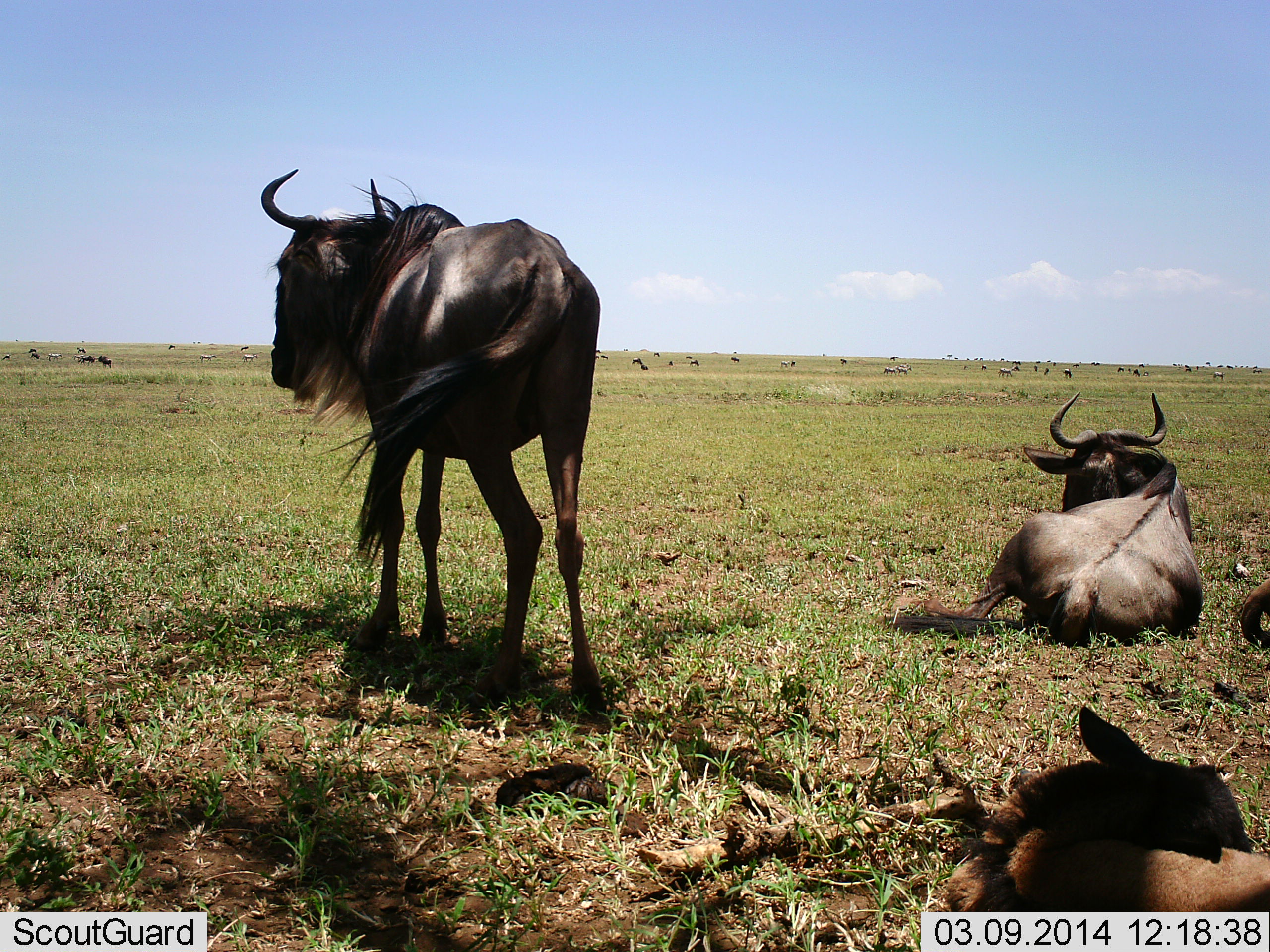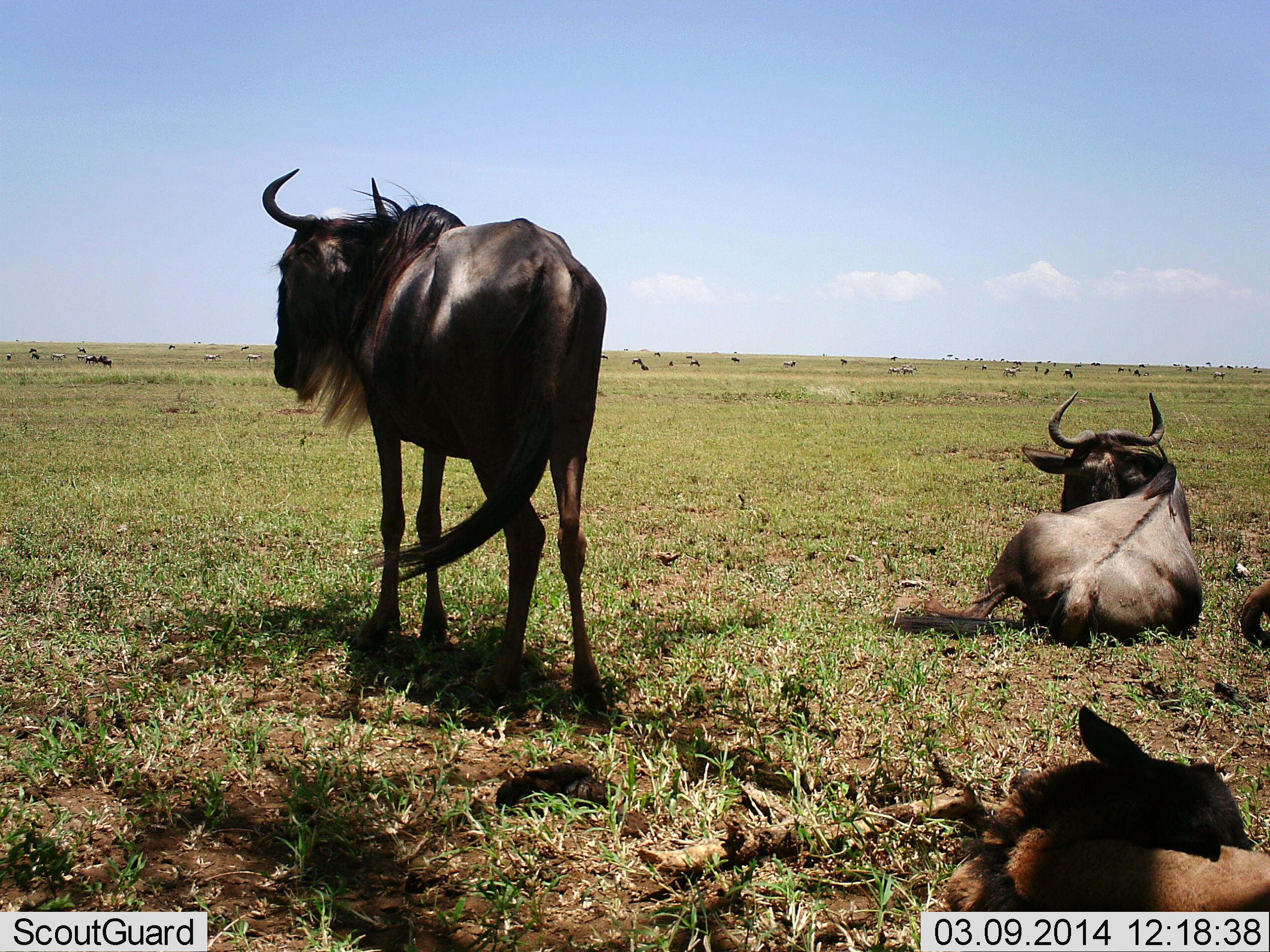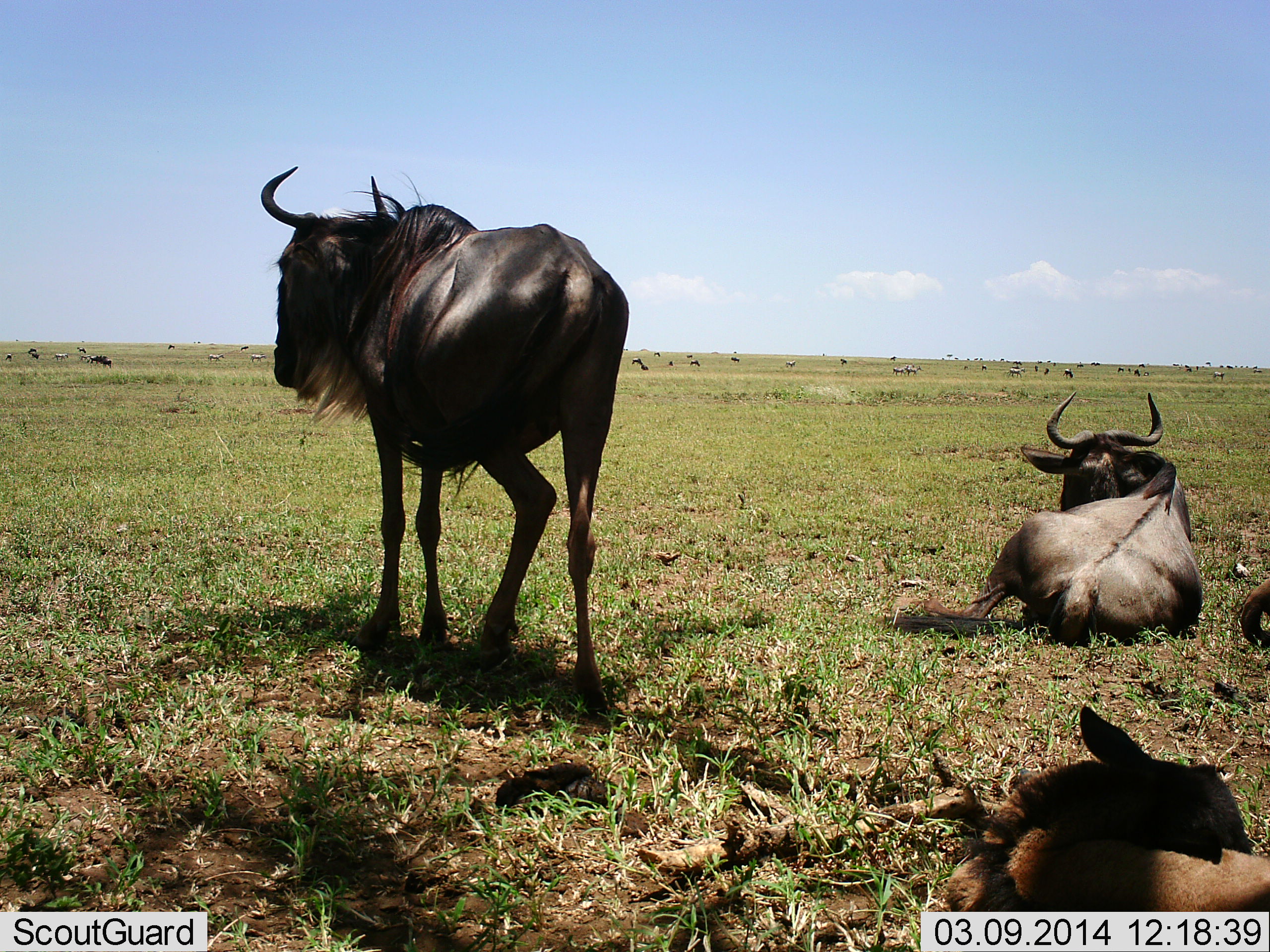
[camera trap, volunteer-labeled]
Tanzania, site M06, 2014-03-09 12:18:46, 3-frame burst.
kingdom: Animalia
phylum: Chordata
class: Mammalia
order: Artiodactyla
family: Bovidae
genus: Connochaetes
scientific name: Connochaetes taurinus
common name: blue wildebeest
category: wildebeest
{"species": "wildebeest (blue wildebeest) (Connochaetes taurinus)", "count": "11-50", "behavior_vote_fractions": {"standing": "40%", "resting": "100%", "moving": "40%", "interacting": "0%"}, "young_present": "20%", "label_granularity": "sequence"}